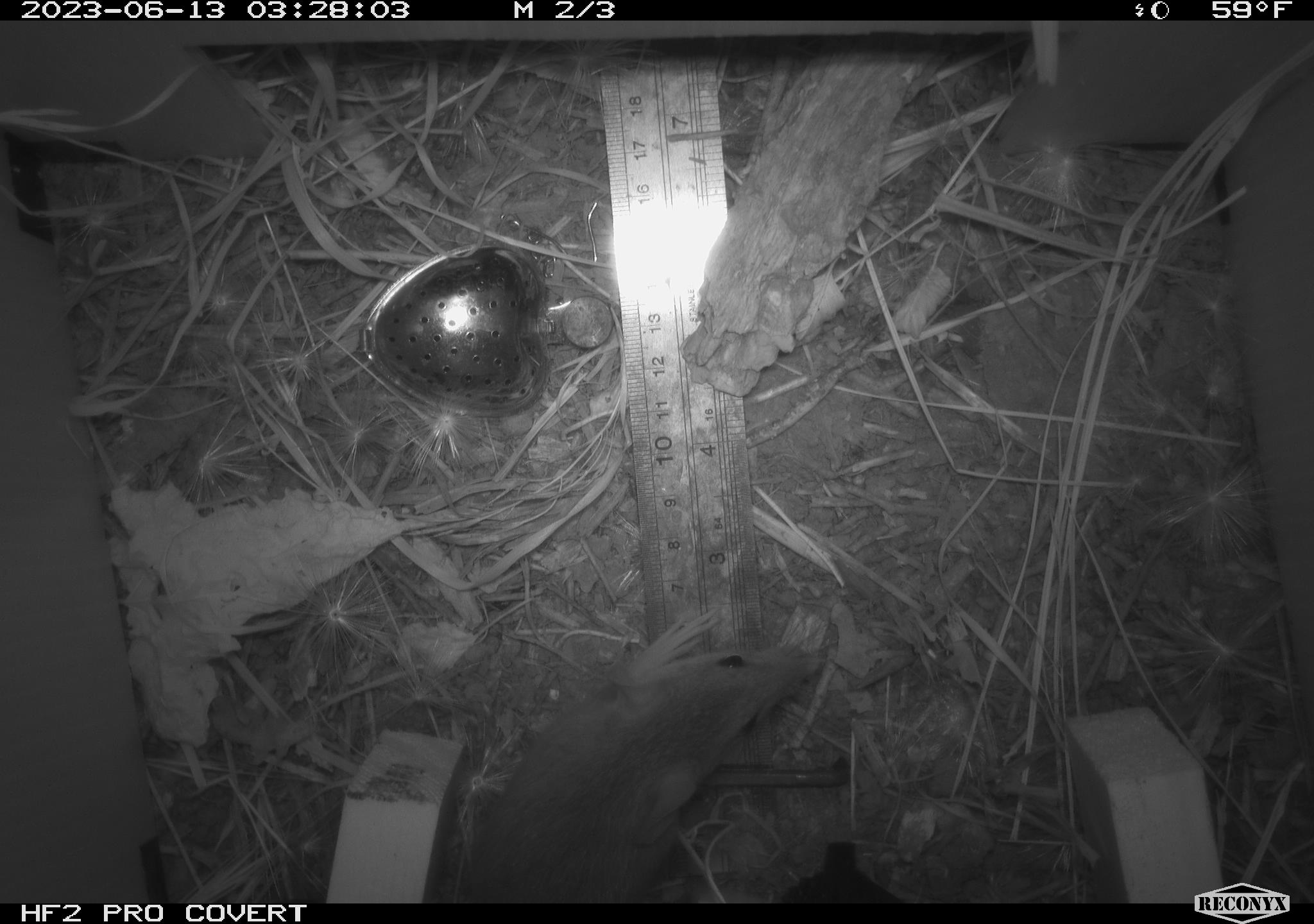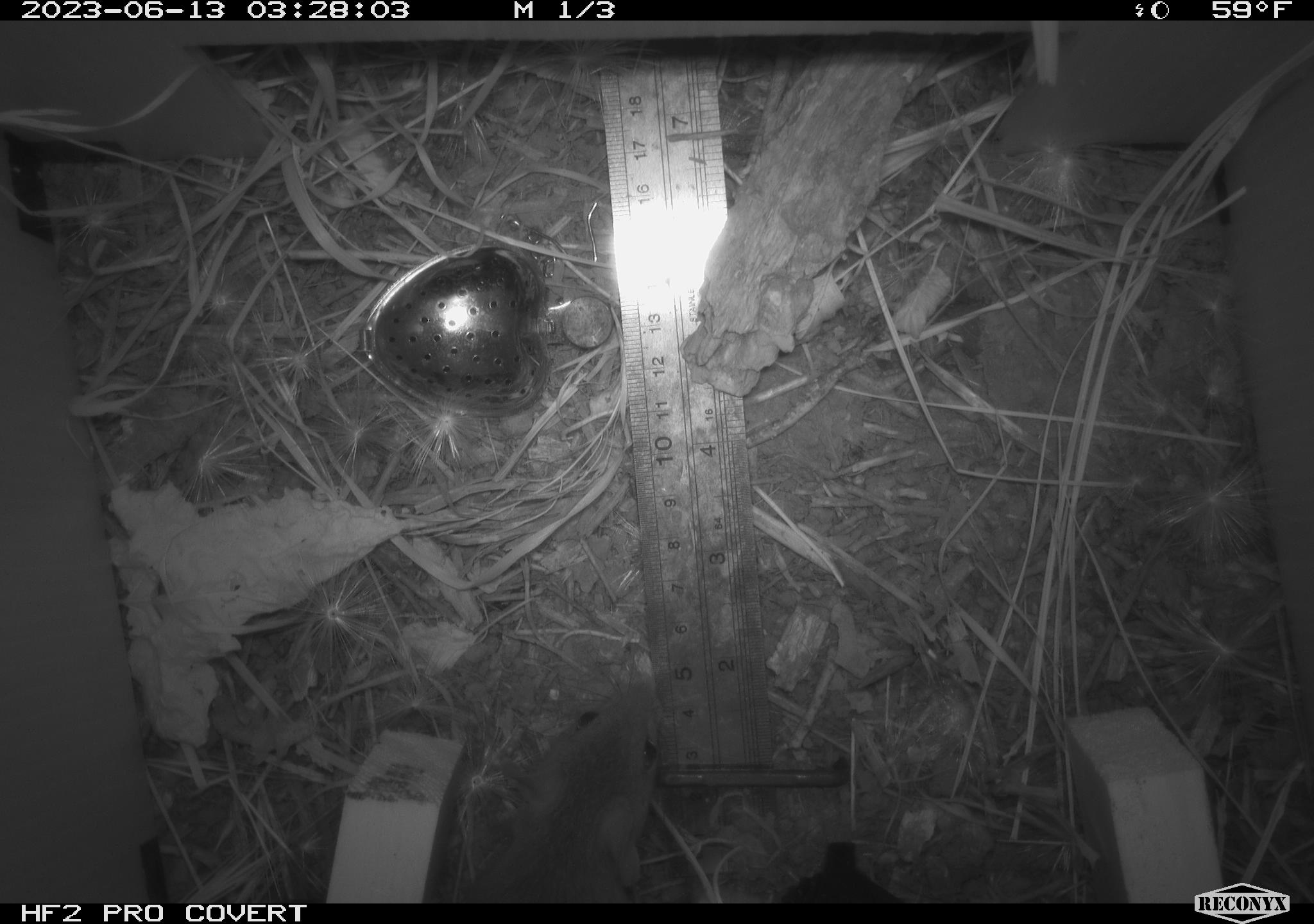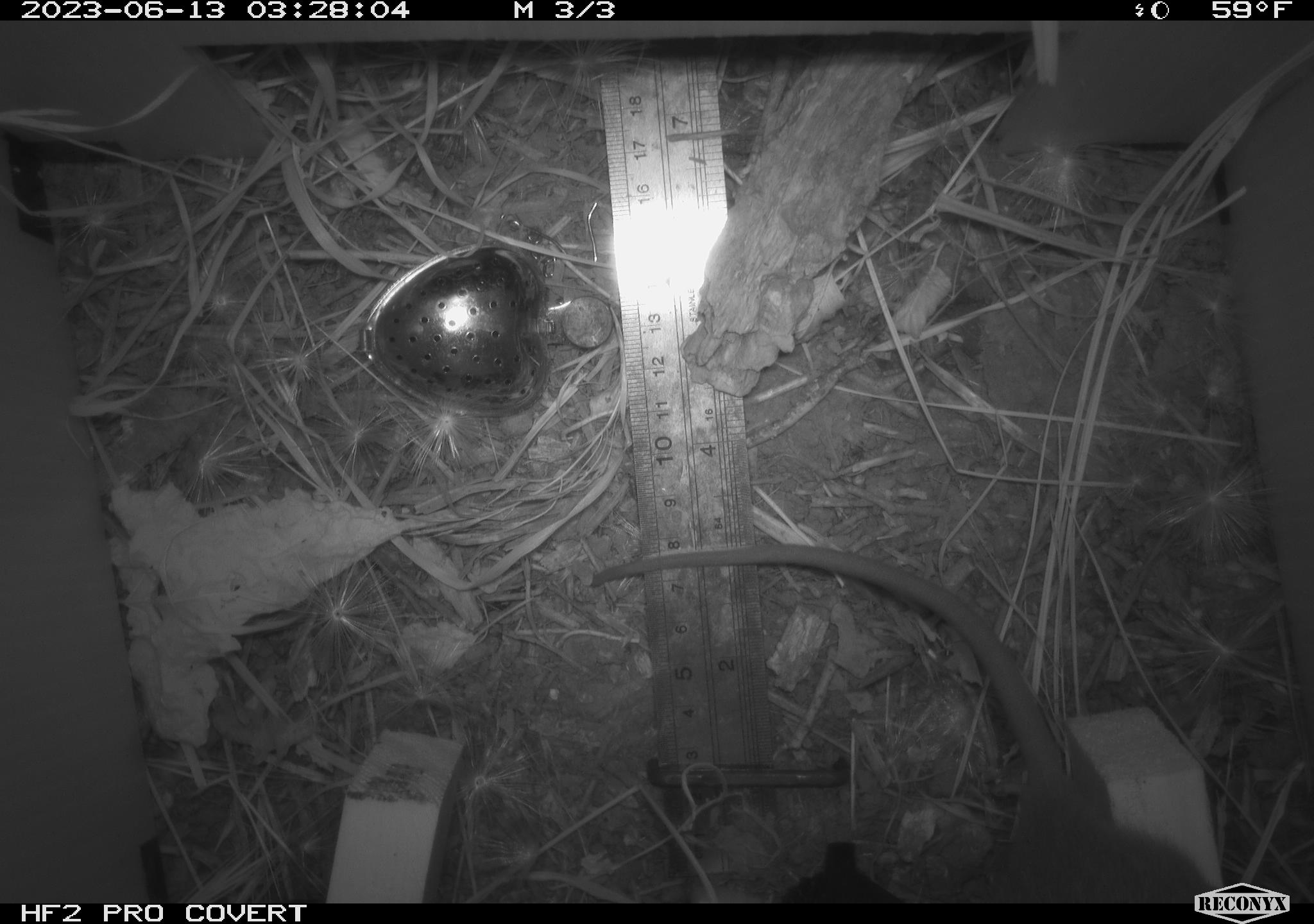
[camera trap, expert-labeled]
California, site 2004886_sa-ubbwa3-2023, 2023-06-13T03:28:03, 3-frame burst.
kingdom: Animalia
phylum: Chordata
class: Mammalia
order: Rodentia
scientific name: Rodentia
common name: mouse species